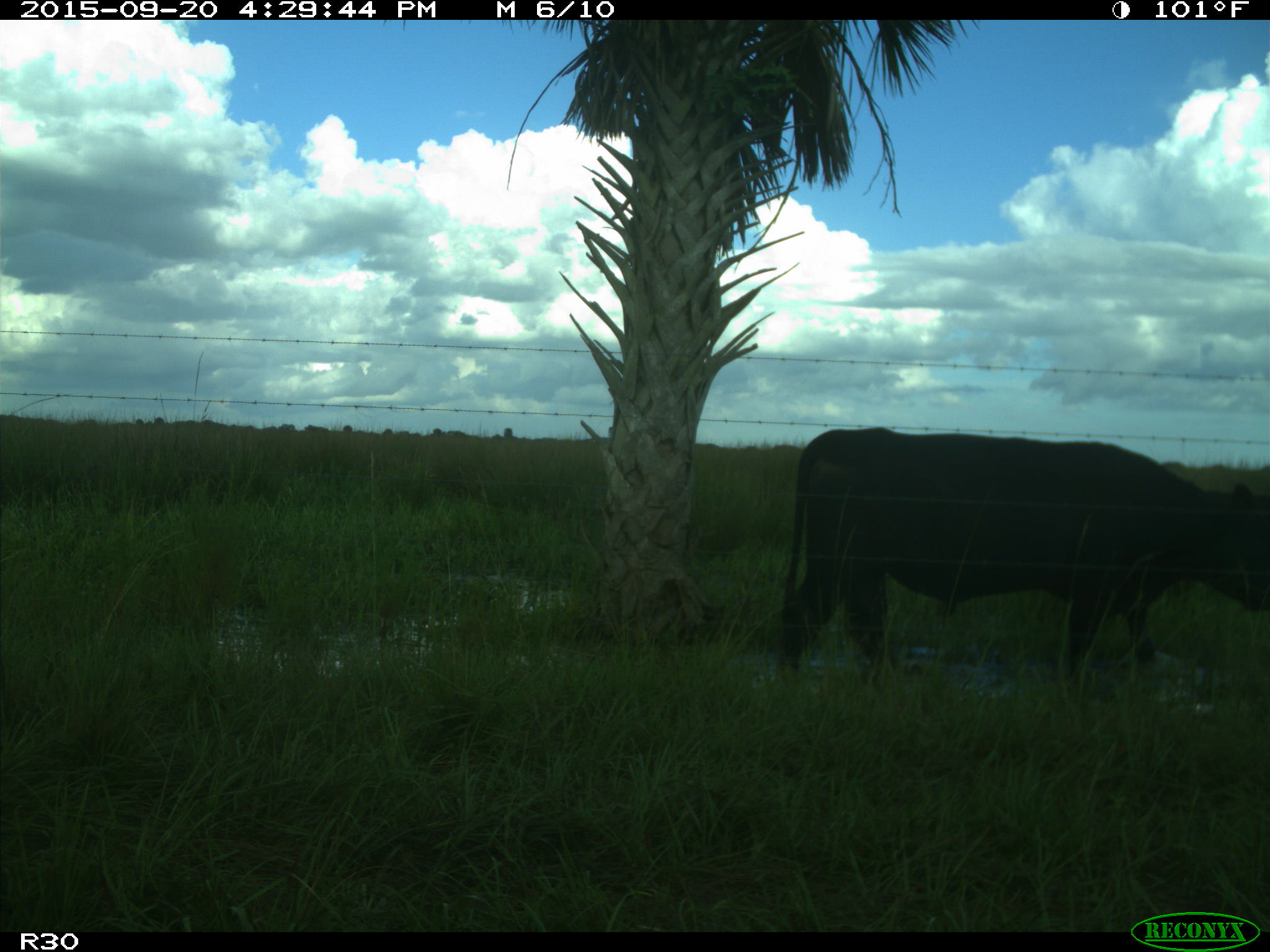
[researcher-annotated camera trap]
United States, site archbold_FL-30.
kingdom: Animalia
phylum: Chordata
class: Mammalia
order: Artiodactyla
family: Bovidae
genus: Bos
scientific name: Bos taurus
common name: domestic cow